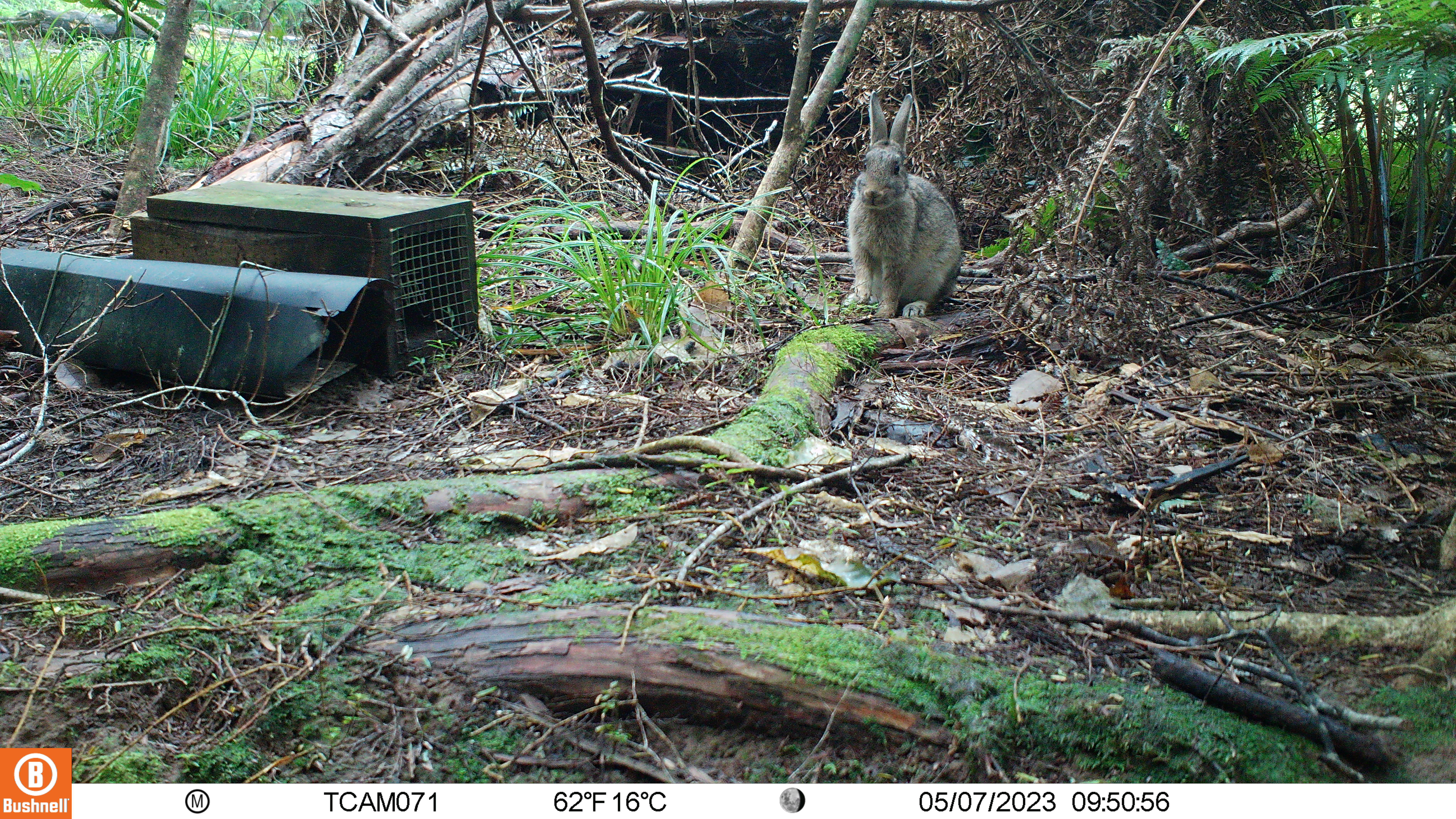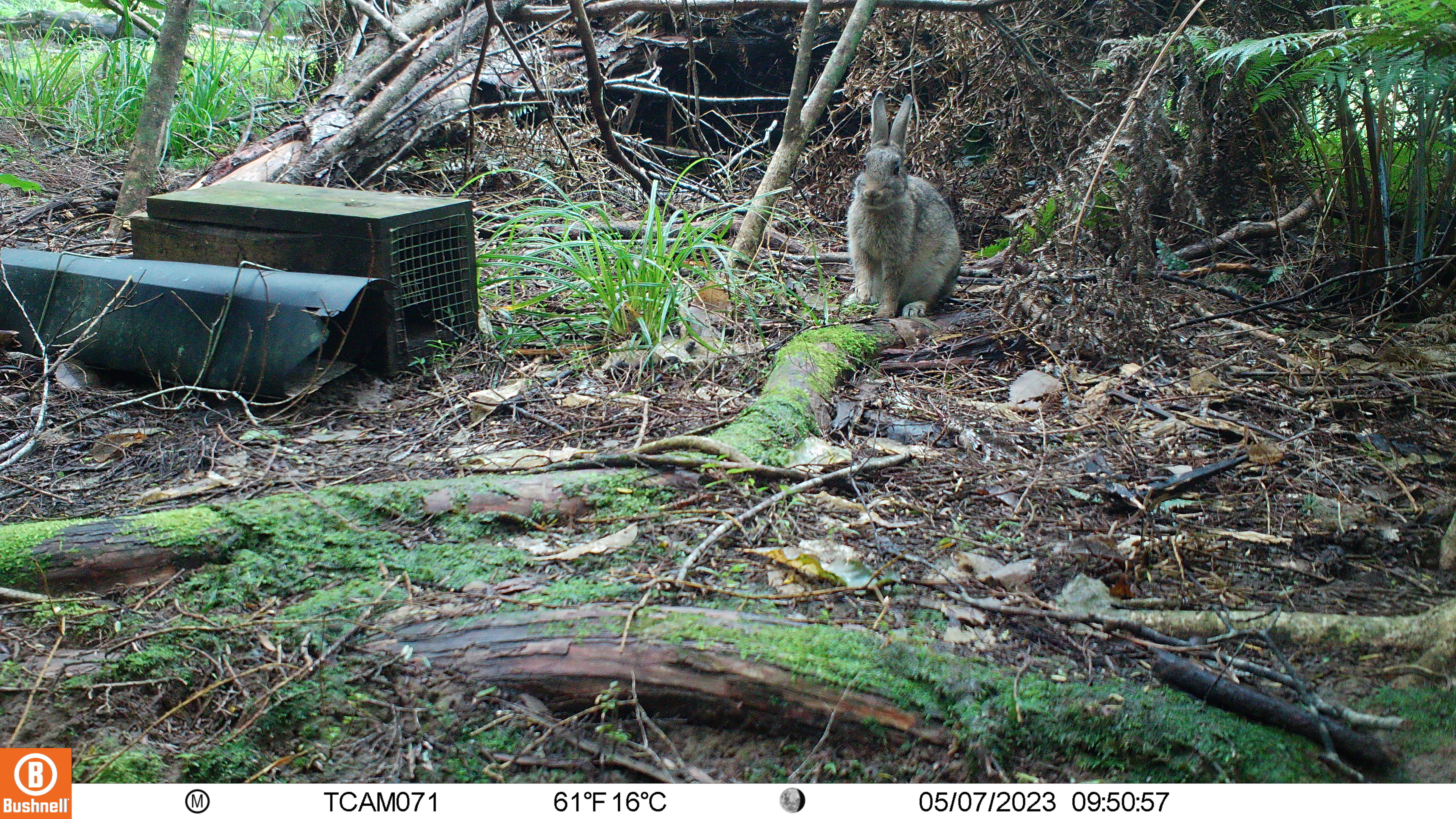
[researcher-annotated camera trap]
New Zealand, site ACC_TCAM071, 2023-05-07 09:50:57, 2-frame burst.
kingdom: Animalia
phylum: Chordata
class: Mammalia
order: Lagomorpha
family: Leporidae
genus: Oryctolagus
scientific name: Oryctolagus cuniculus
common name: european rabbit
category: rabbit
Rabbit (european rabbit) (Oryctolagus cuniculus).